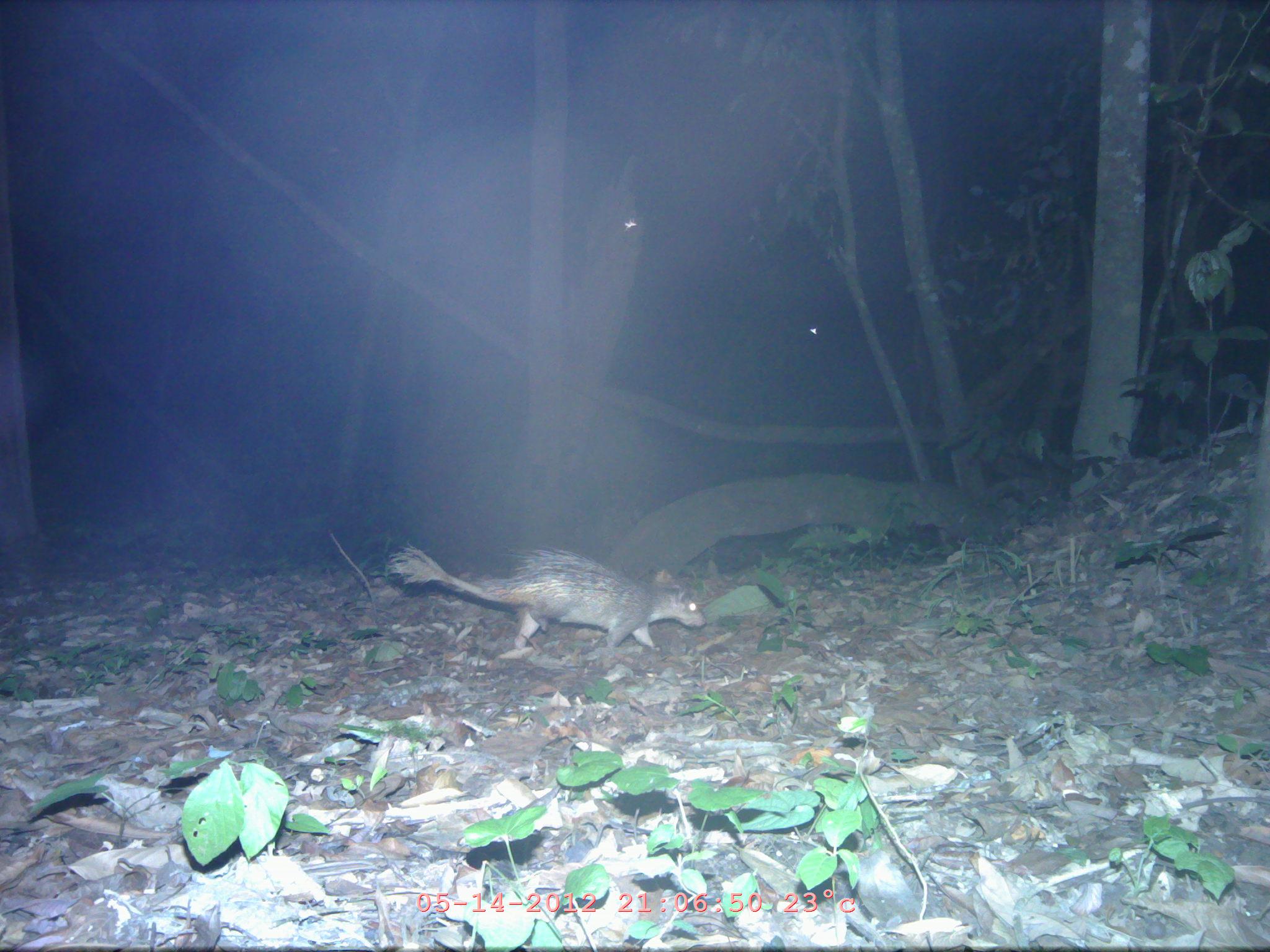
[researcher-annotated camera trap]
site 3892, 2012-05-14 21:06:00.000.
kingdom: Animalia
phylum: Chordata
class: Mammalia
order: Rodentia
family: Hystricidae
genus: Atherurus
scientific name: Atherurus macrourus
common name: asian brush-tailed porcupine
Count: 1.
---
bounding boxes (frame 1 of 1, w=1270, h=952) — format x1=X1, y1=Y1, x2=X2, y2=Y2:
atherurus macrourus: x1=387, y1=539, x2=708, y2=651